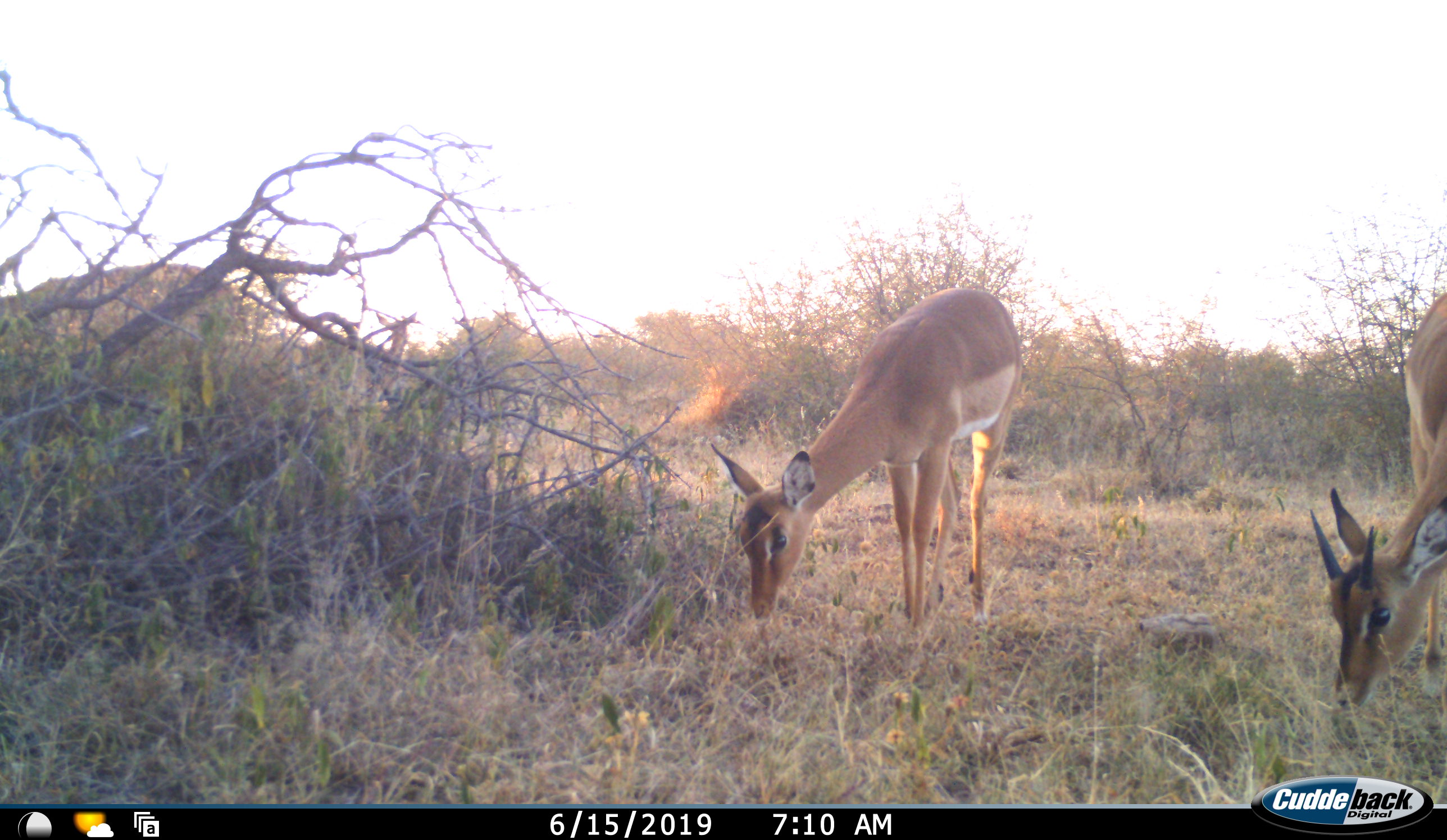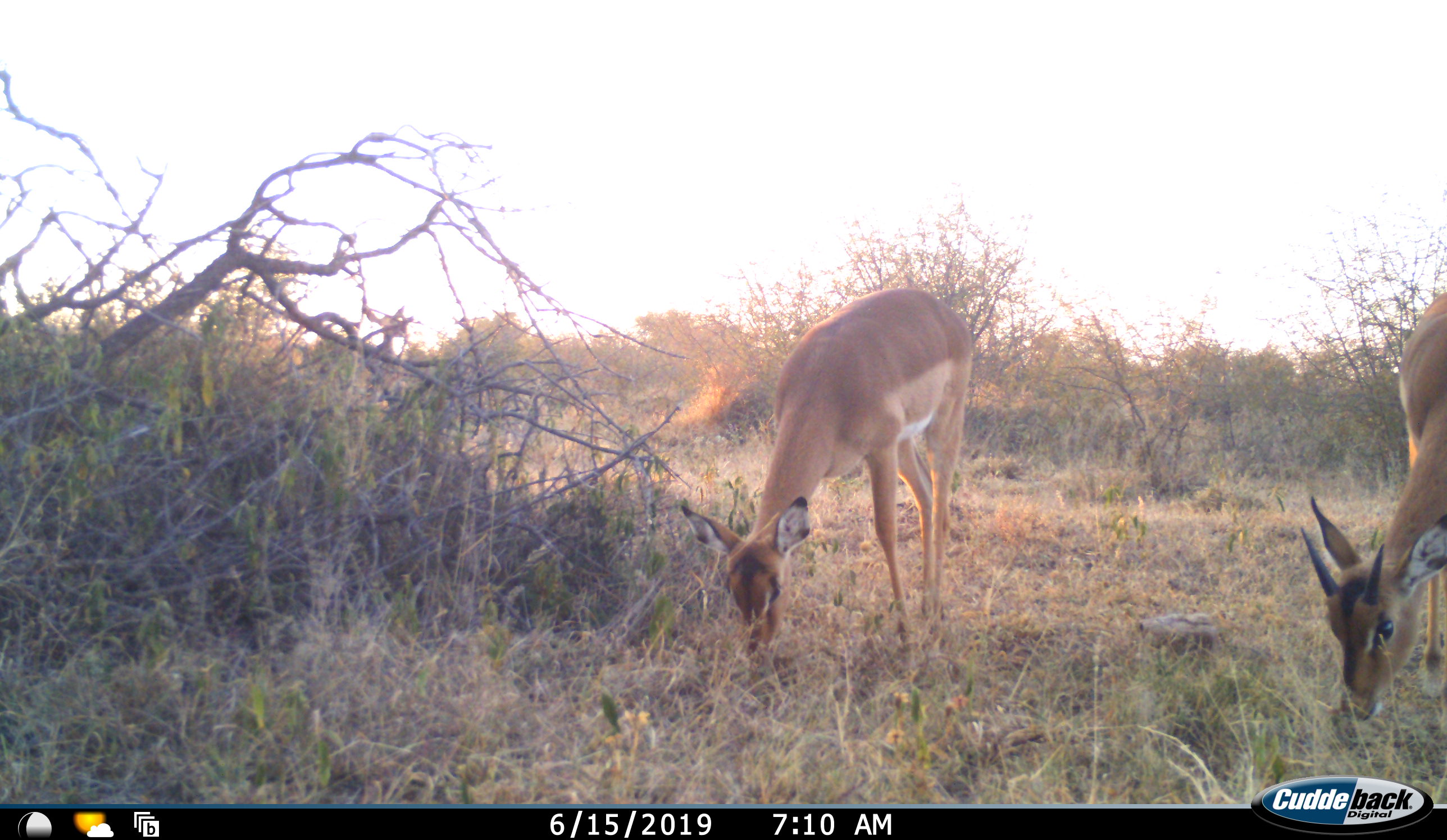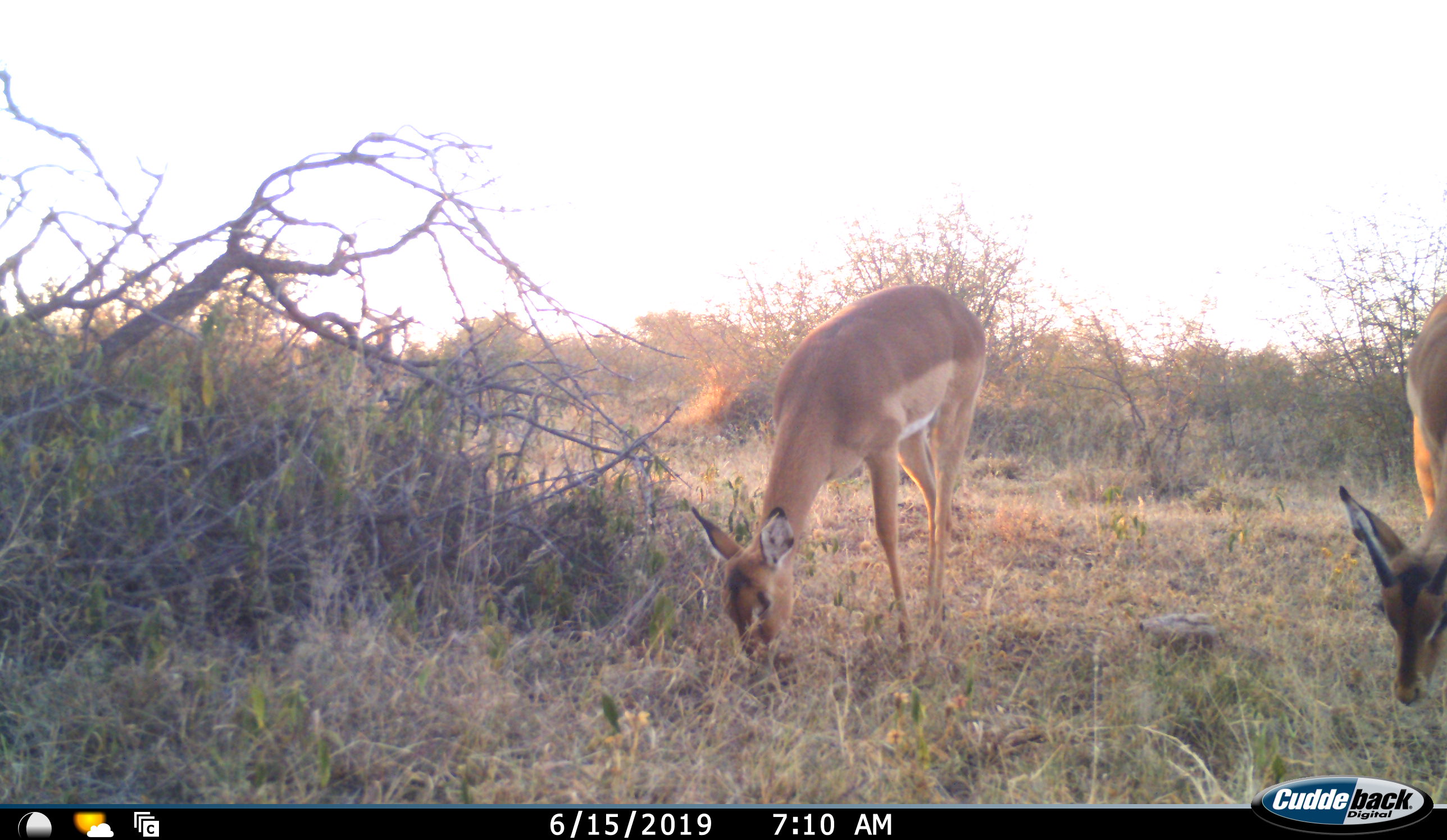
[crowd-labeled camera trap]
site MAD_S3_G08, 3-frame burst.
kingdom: Animalia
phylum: Chordata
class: Mammalia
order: Artiodactyla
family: Bovidae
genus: Aepyceros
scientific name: Aepyceros melampus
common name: impala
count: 3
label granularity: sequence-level